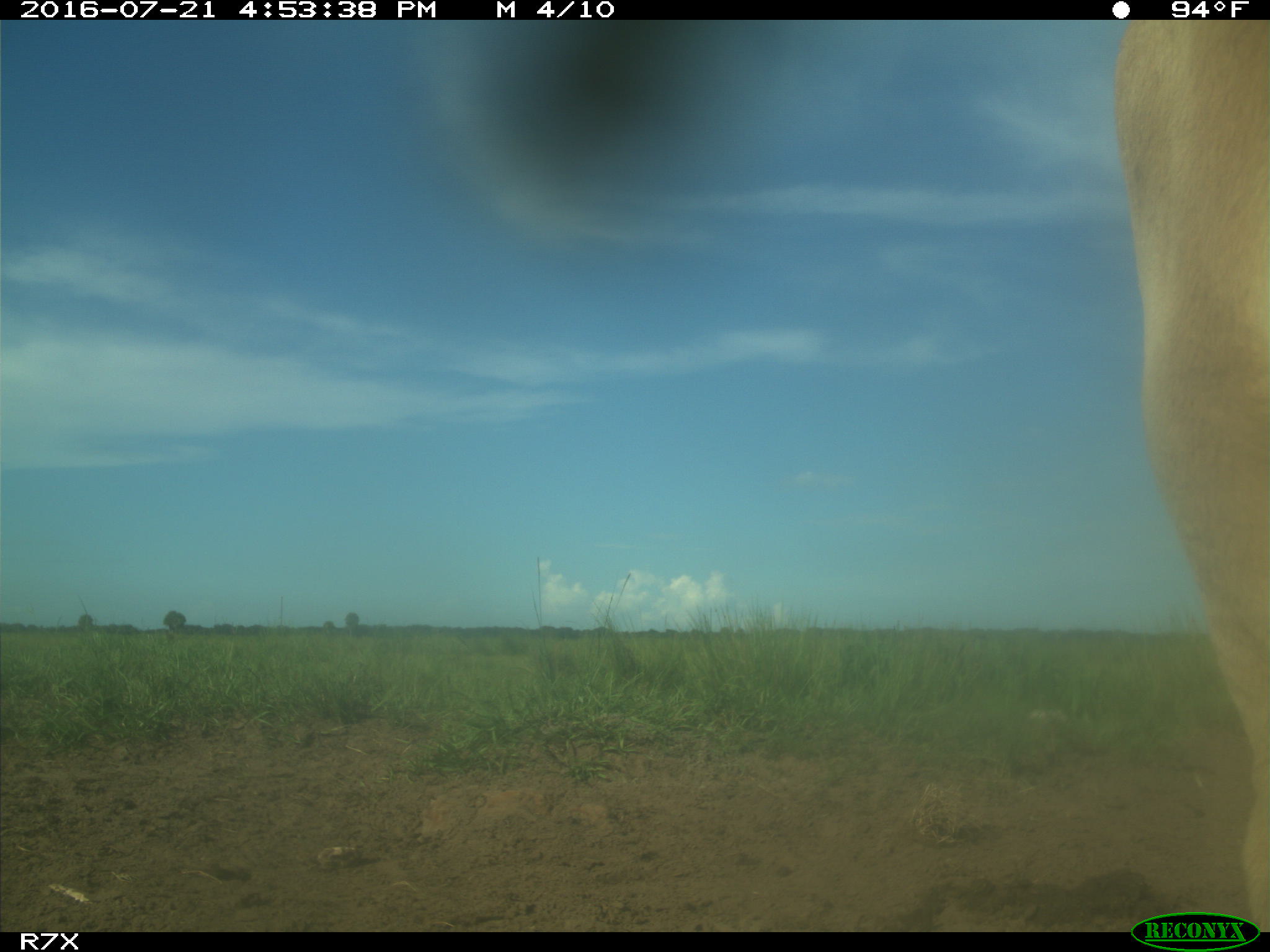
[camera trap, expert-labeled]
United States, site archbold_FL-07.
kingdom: Animalia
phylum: Chordata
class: Mammalia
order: Artiodactyla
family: Bovidae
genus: Bos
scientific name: Bos taurus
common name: domestic cow